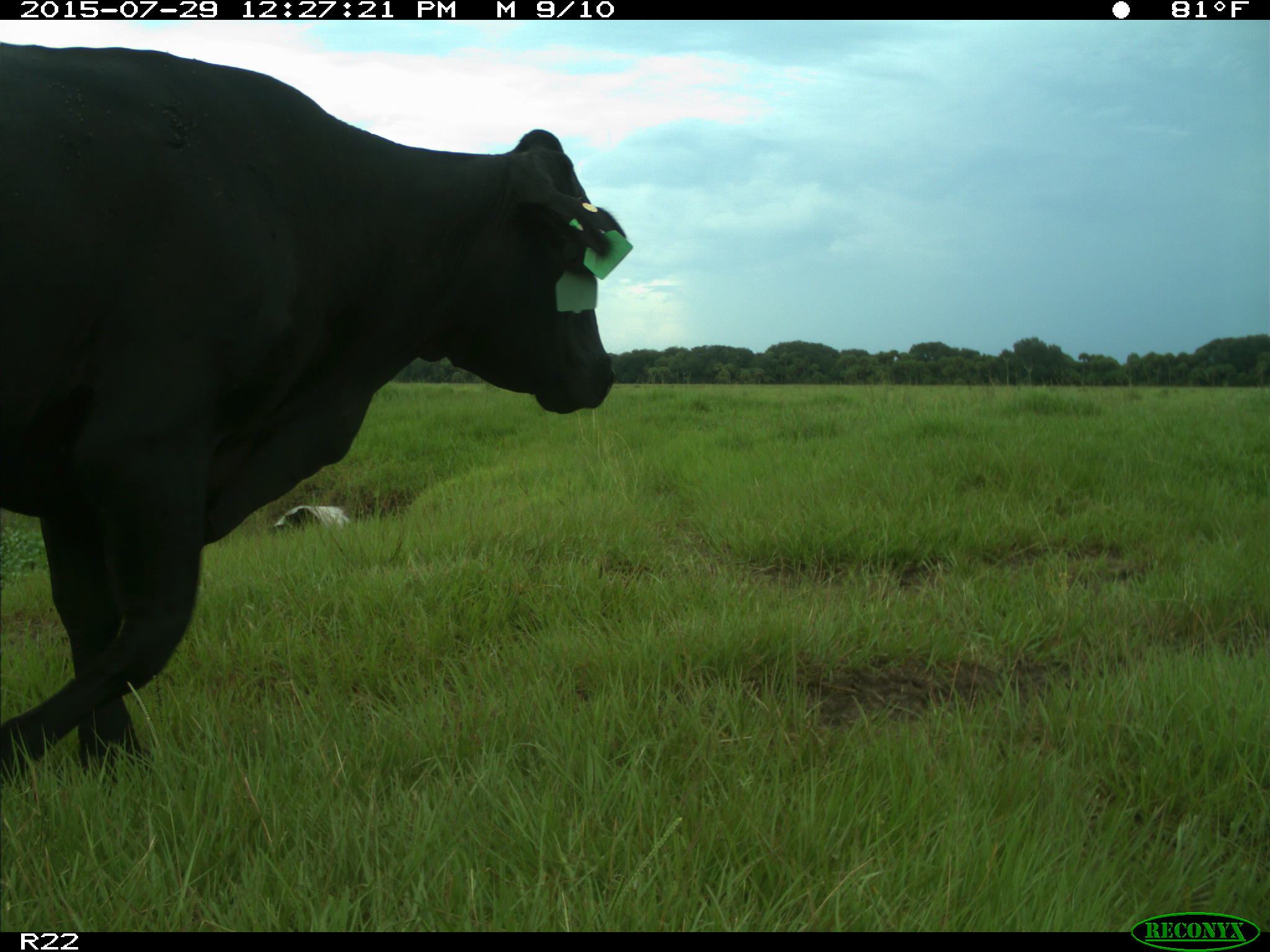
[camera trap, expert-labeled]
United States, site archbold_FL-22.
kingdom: Animalia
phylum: Chordata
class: Mammalia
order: Artiodactyla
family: Bovidae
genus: Bos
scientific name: Bos taurus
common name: domestic cow